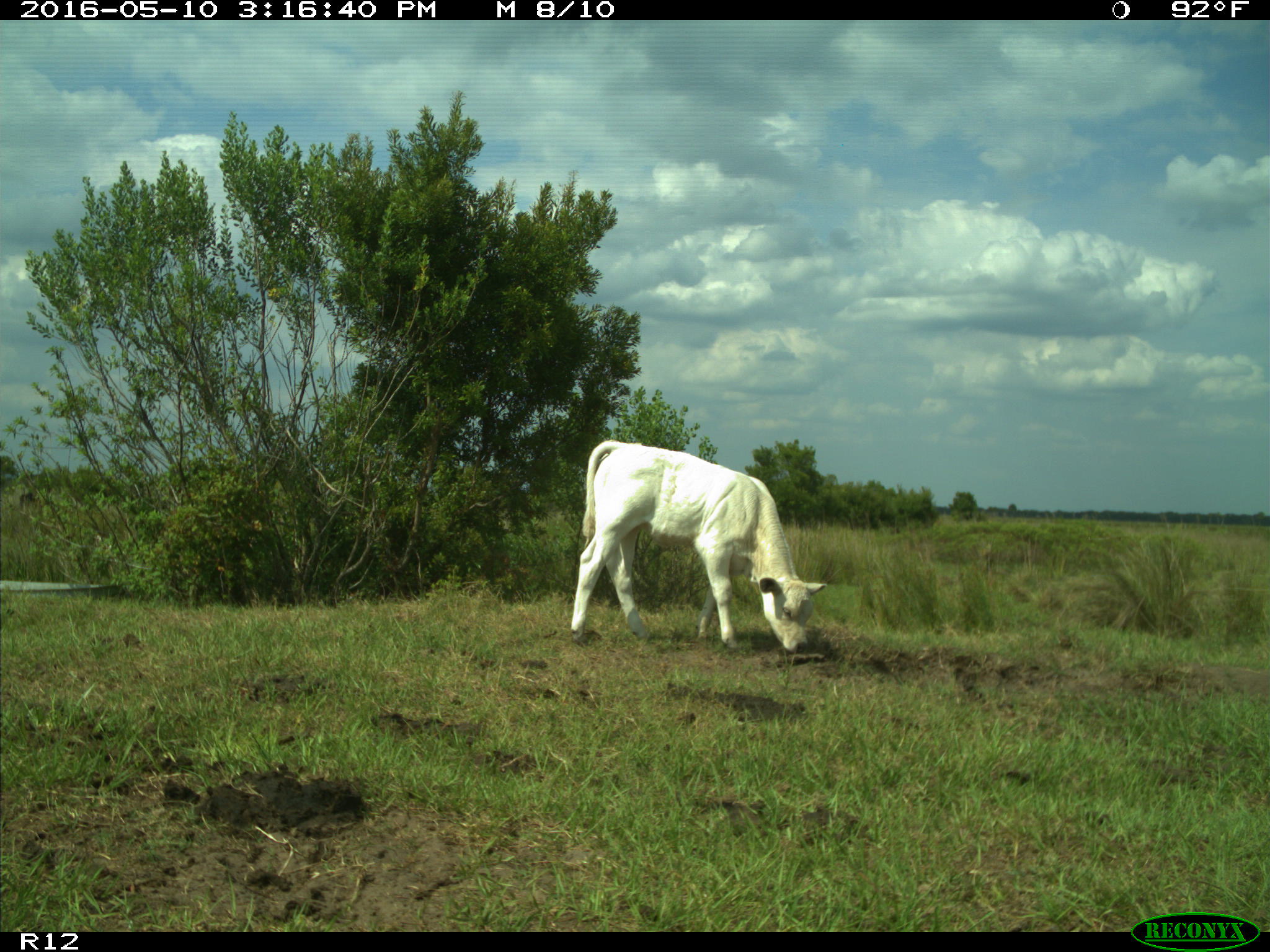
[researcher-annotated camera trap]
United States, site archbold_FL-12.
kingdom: Animalia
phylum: Chordata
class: Mammalia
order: Artiodactyla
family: Bovidae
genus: Bos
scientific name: Bos taurus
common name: domestic cow